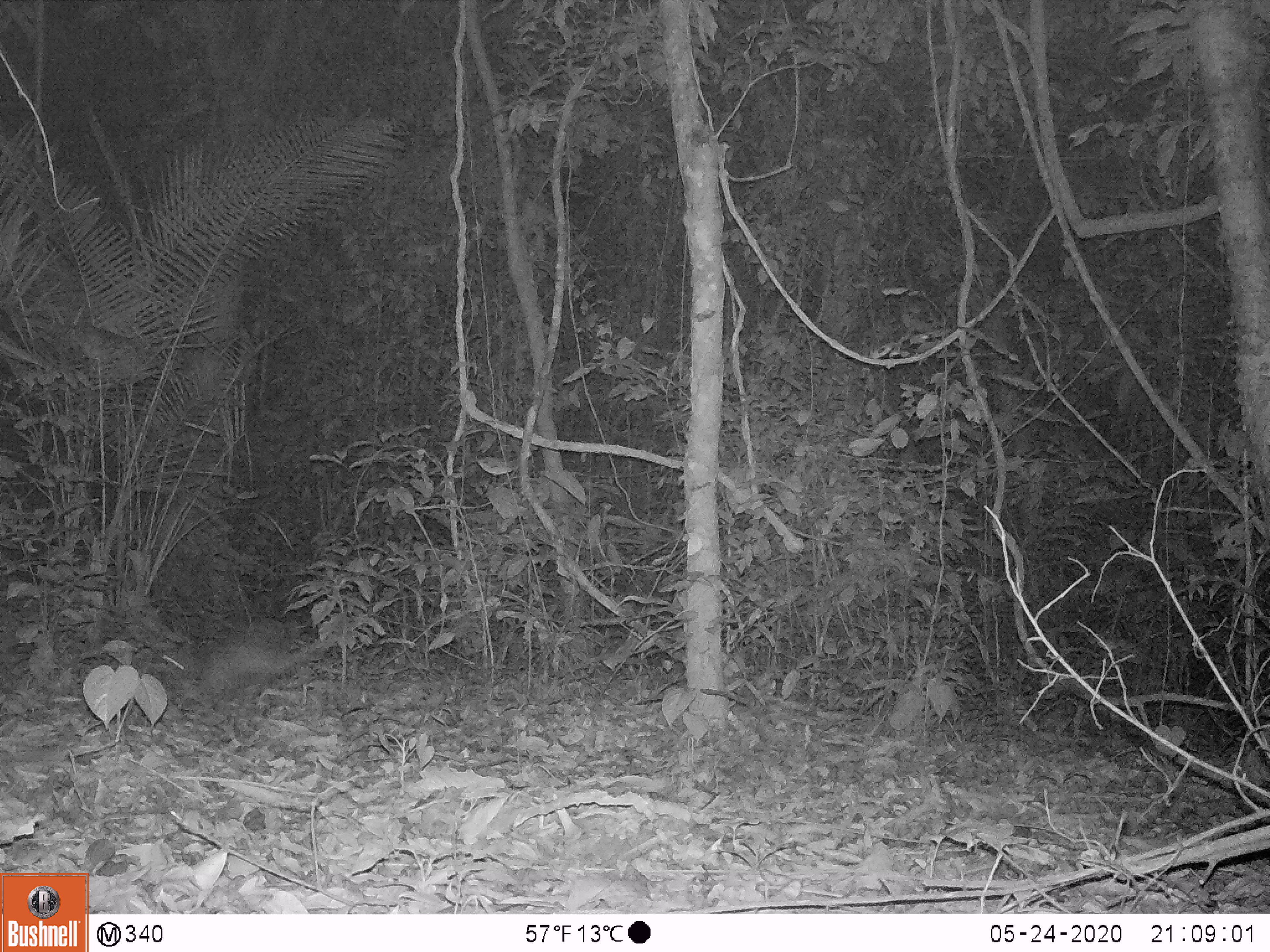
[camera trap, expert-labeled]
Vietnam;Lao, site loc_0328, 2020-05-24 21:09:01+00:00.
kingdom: Animalia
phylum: Chordata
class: Mammalia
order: Rodentia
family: Hystricidae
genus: Atherurus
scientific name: Atherurus macrourus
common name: asiatic brush-tailed porcupine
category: asiatic brush tailed porcupine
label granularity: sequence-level